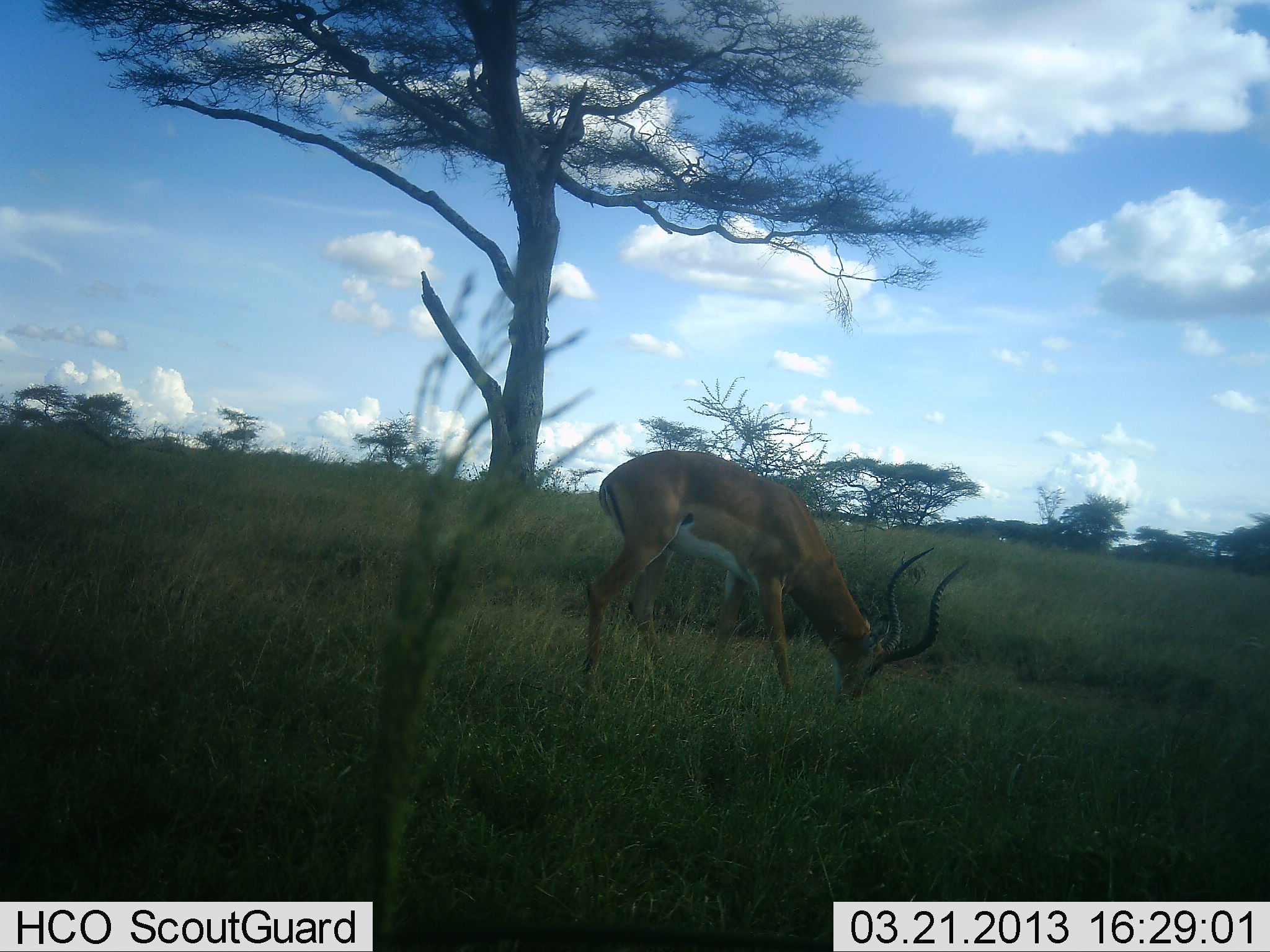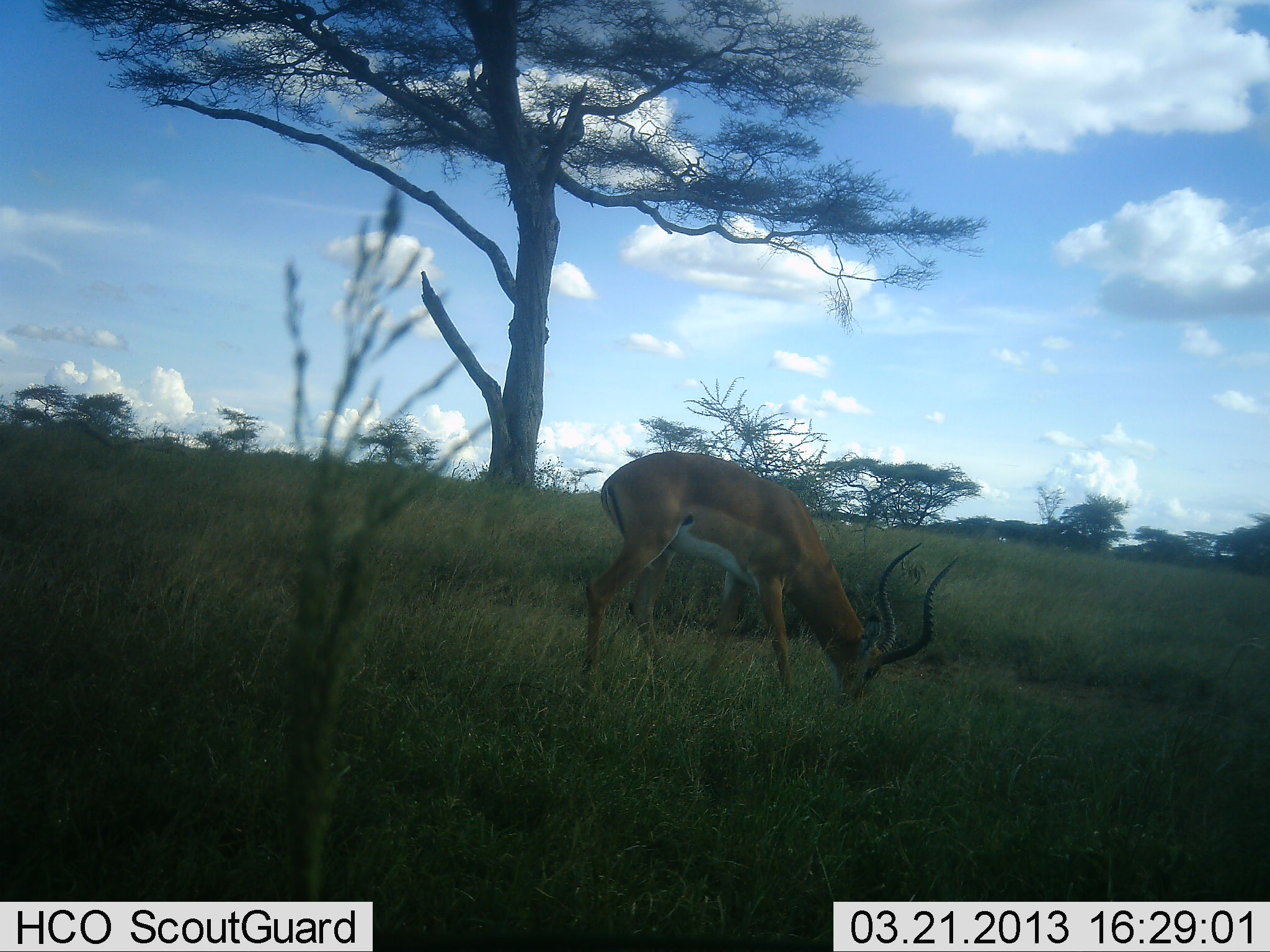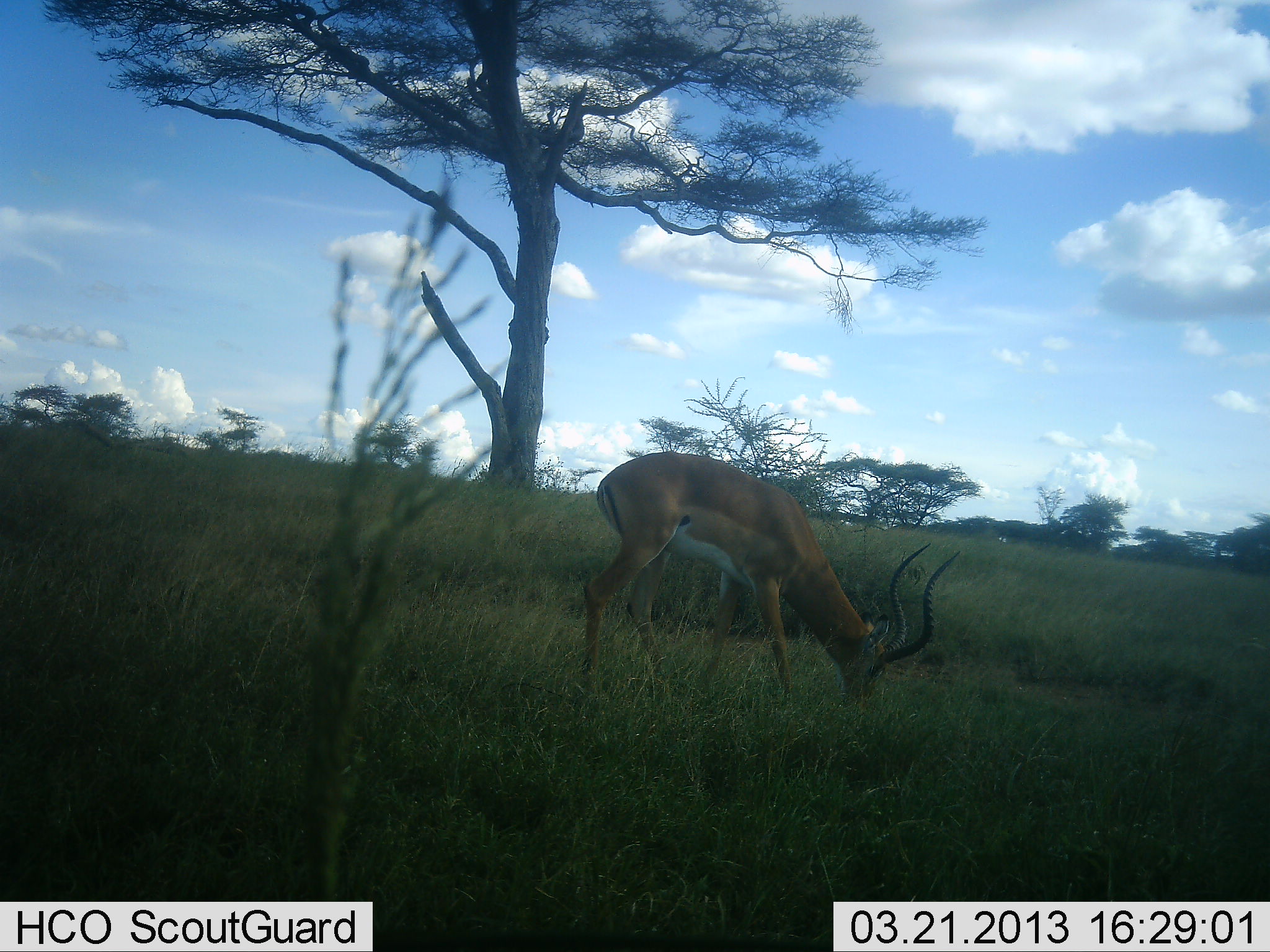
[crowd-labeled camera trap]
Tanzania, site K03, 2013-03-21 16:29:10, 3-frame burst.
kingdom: Animalia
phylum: Chordata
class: Mammalia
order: Artiodactyla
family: Bovidae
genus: Aepyceros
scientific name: Aepyceros melampus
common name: impala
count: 1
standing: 14%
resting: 0%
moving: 0%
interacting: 0%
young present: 0%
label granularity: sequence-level